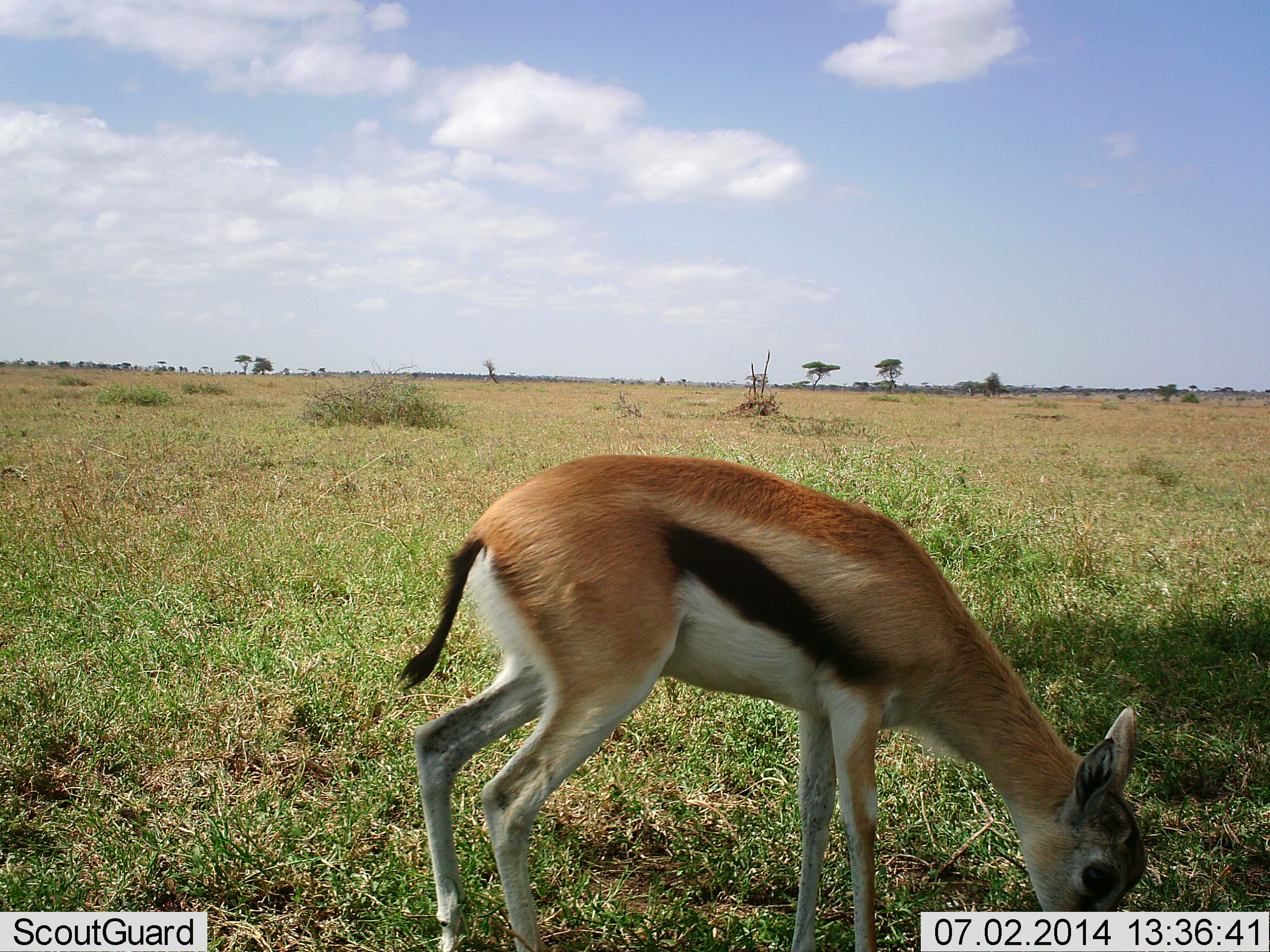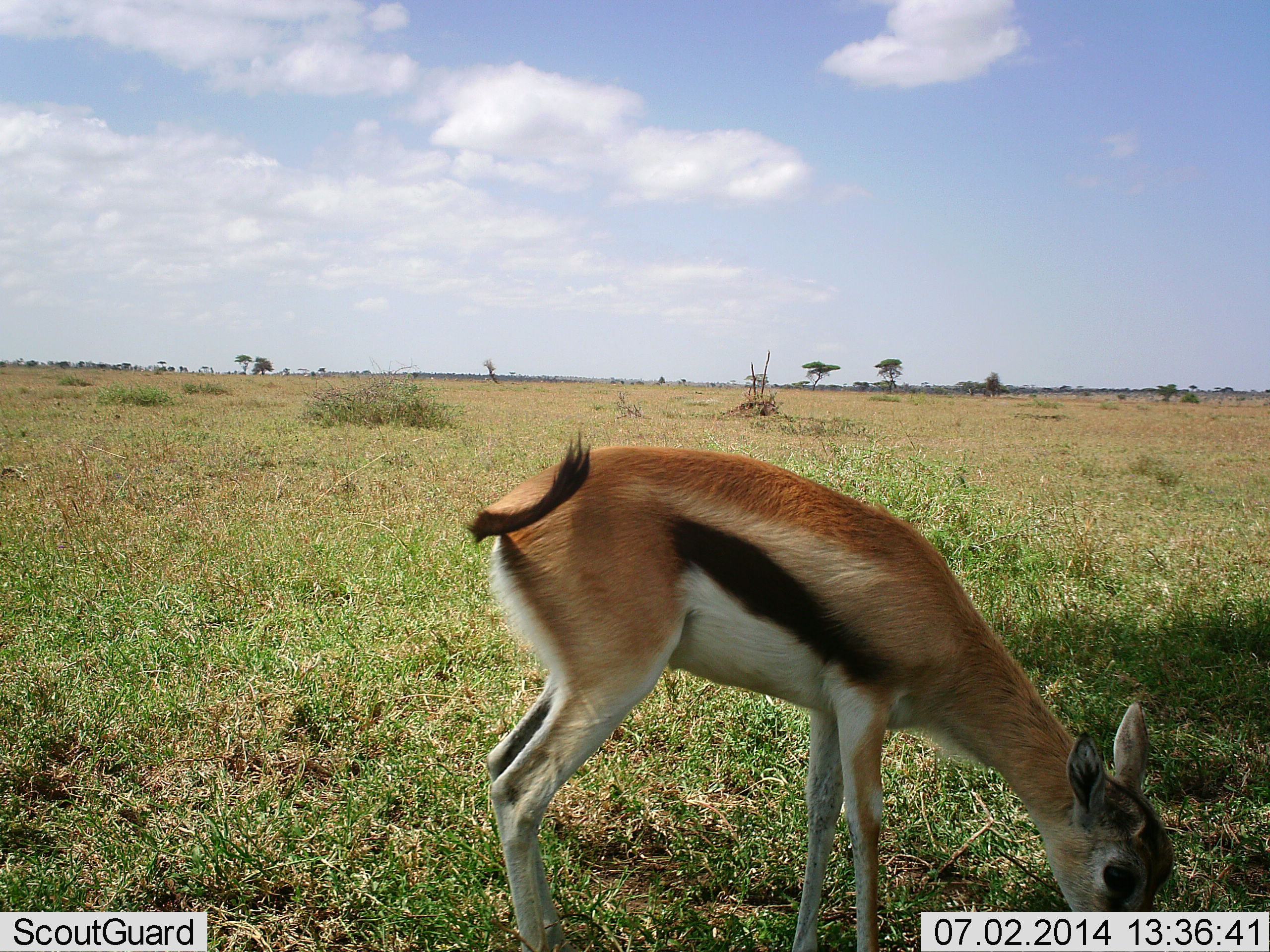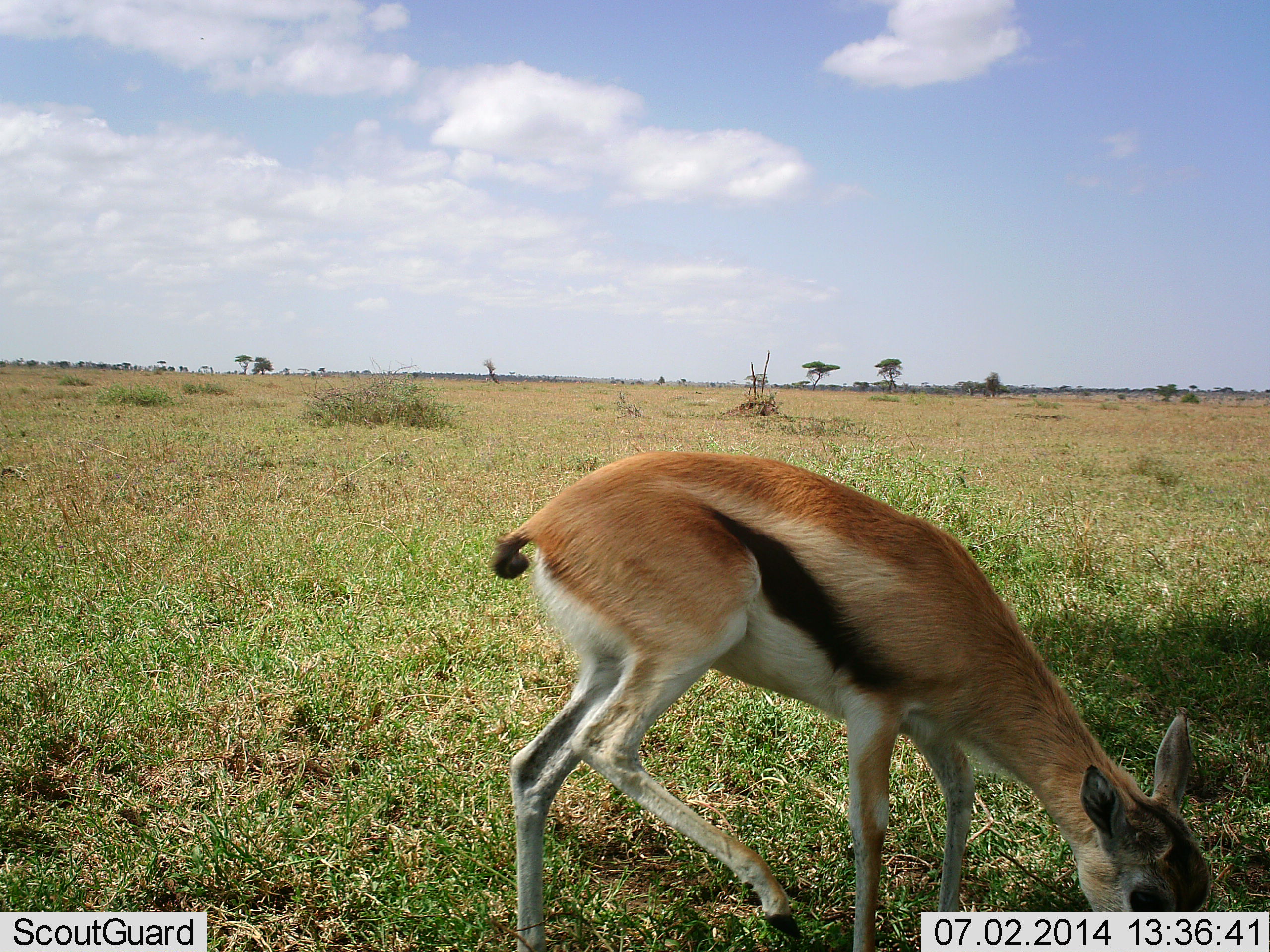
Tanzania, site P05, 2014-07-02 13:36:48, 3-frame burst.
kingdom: Animalia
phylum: Chordata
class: Mammalia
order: Artiodactyla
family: Bovidae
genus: Eudorcas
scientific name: Eudorcas thomsonii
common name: thomson's gazelle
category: gazellethomsons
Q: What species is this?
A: Gazellethomsons (thomson's gazelle) (Eudorcas thomsonii).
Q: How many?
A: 1.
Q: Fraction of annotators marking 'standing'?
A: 20%.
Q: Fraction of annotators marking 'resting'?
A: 0%.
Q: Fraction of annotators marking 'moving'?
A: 0%.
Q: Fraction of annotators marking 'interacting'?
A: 0%.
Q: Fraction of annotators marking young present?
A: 20%.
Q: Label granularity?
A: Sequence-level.